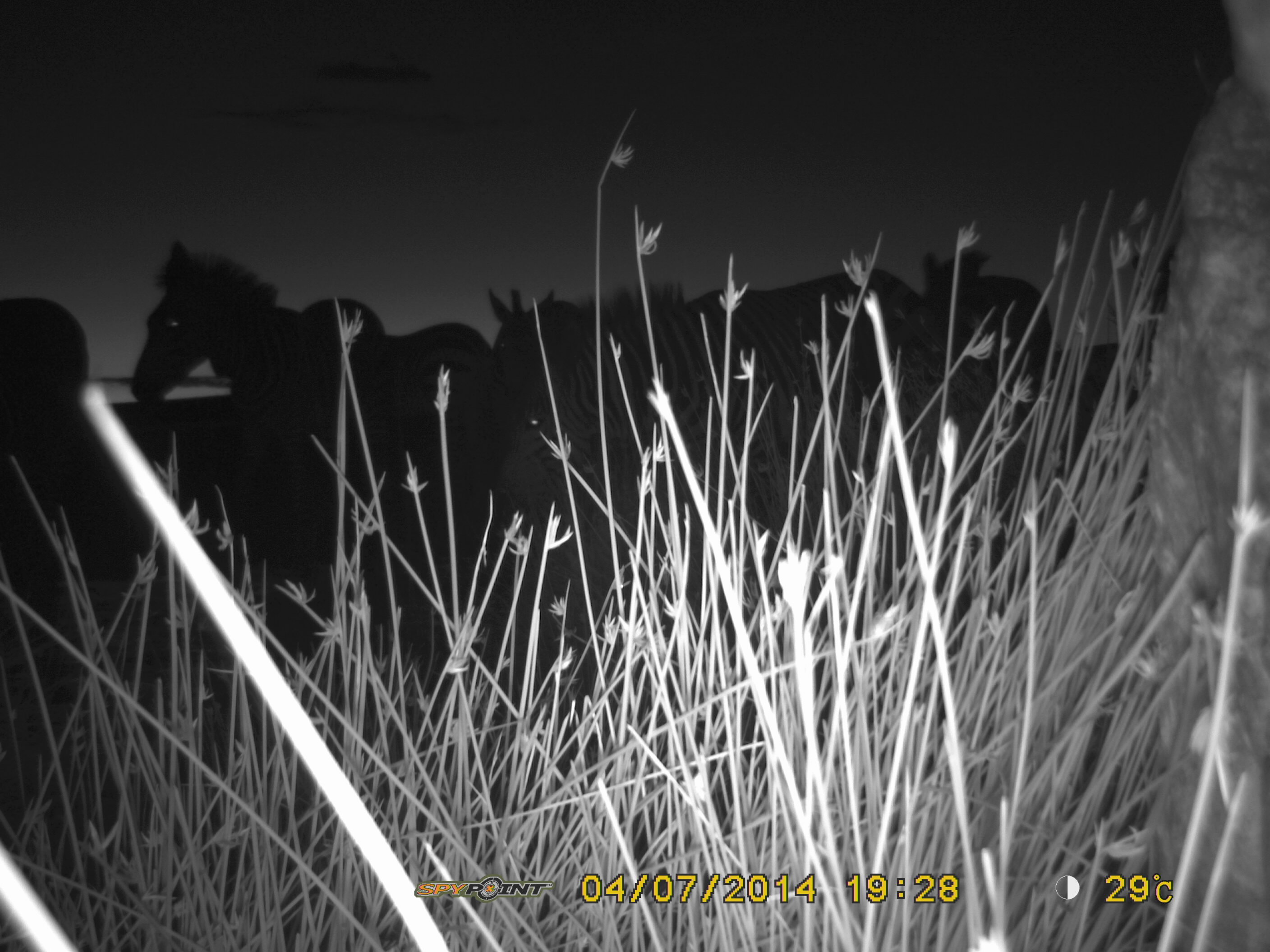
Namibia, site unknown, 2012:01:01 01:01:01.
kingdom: Animalia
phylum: Chordata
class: Mammalia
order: Perissodactyla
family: Equidae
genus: Equus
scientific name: Equus zebra hartmannae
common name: hartmann's mountain zebra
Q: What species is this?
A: Equus zebra hartmannae (hartmann's mountain zebra).